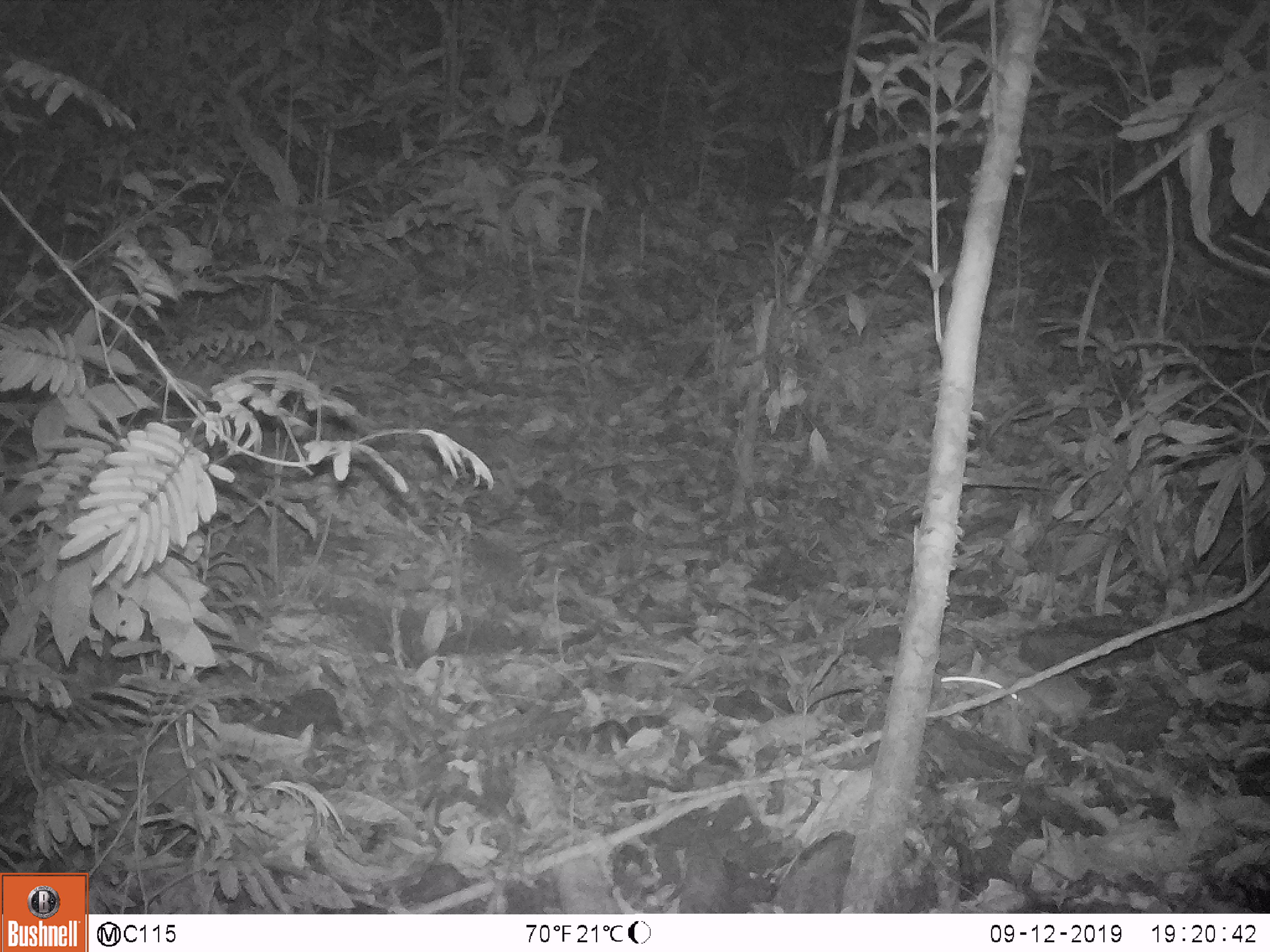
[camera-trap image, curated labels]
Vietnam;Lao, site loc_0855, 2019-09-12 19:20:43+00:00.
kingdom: Animalia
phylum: Chordata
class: Mammalia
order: Rodentia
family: Muridae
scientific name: Muridae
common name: old-world mice and rats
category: unidentified murid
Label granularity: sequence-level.